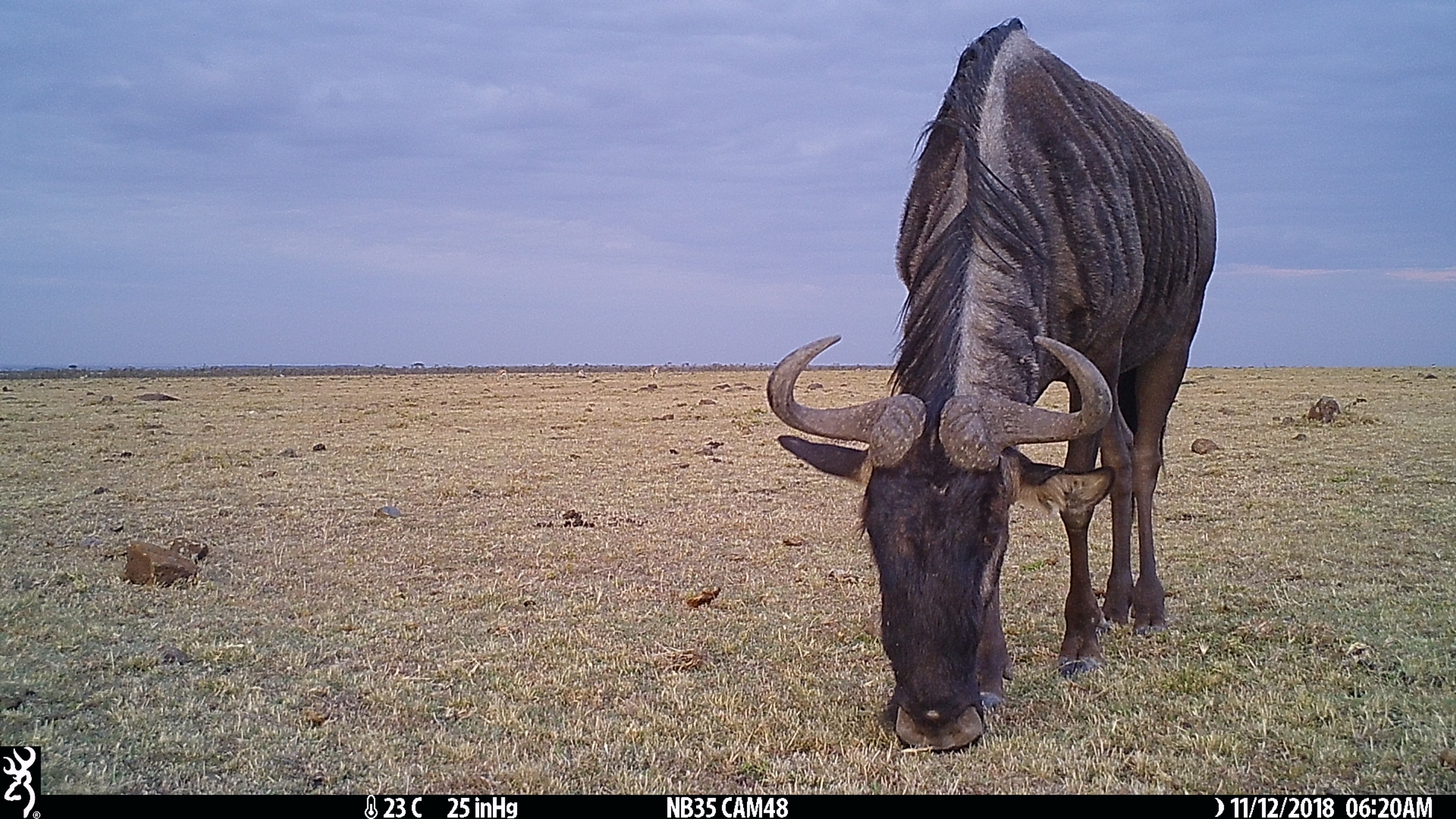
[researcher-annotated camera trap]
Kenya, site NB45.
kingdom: Animalia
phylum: Chordata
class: Mammalia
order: Artiodactyla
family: Bovidae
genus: Connochaetes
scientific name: Connochaetes taurinus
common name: blue wildebeest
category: wildebeest